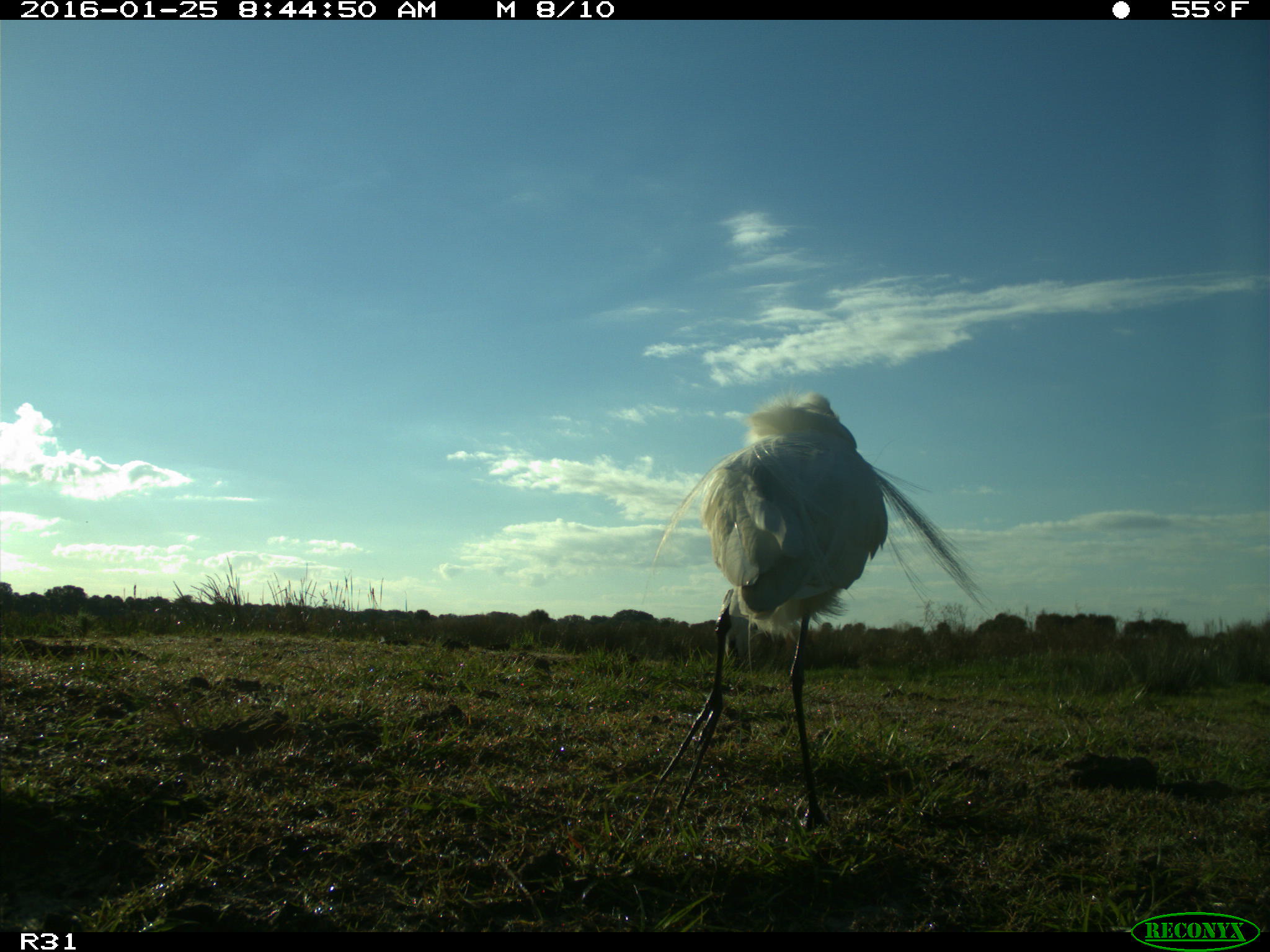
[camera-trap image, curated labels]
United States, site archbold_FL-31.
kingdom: Animalia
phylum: Chordata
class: Aves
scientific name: Aves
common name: birds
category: unidentified bird